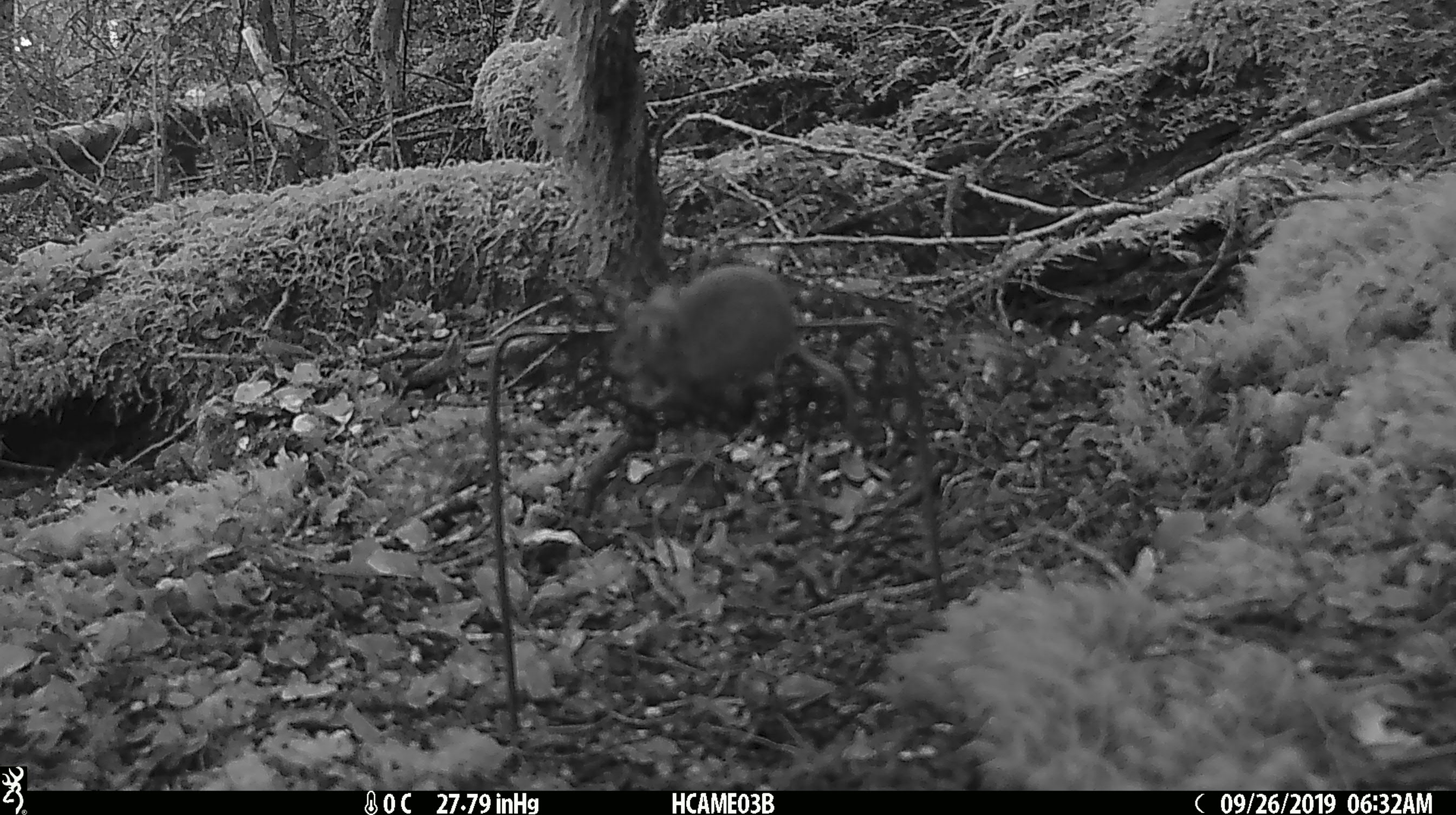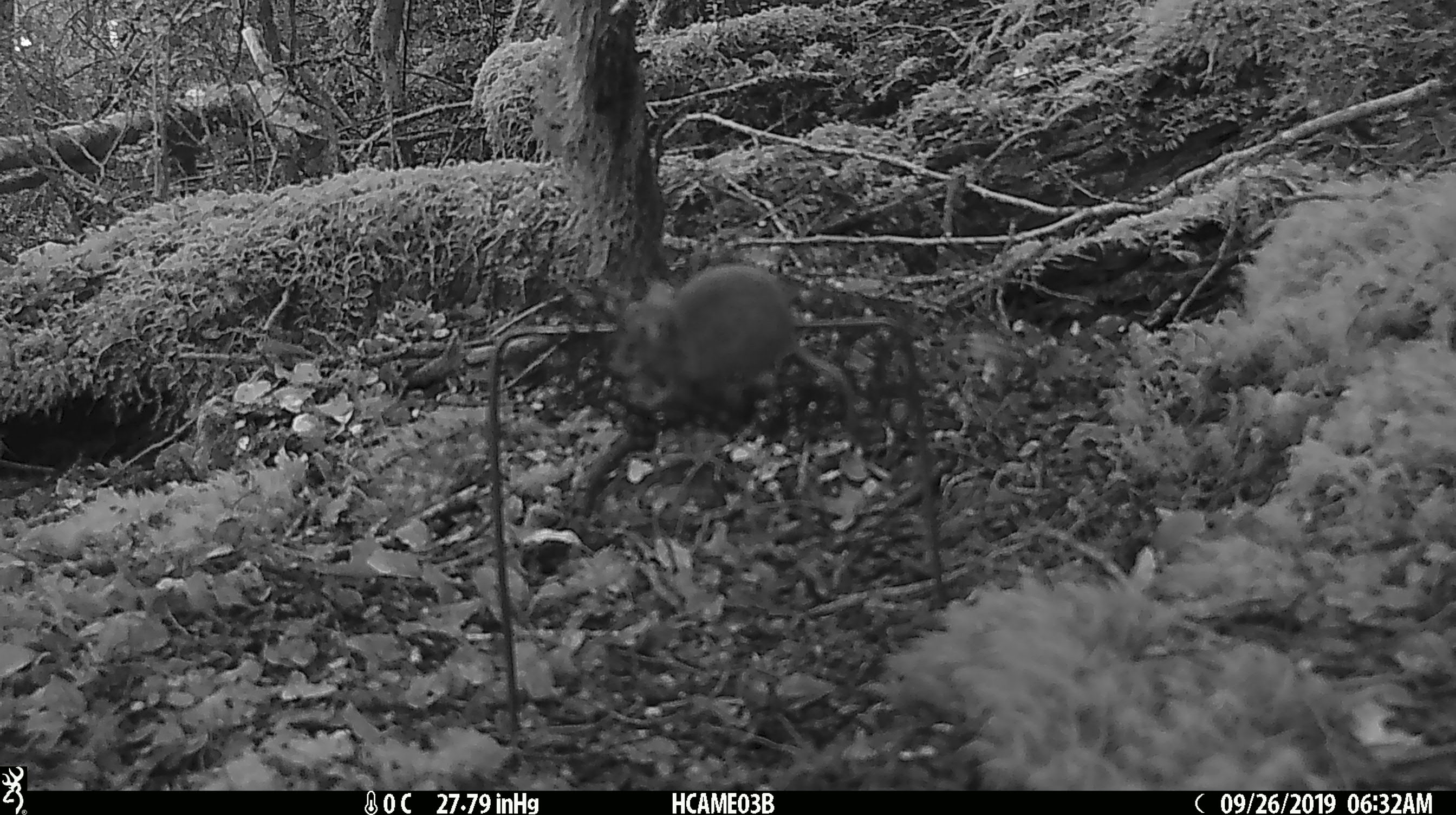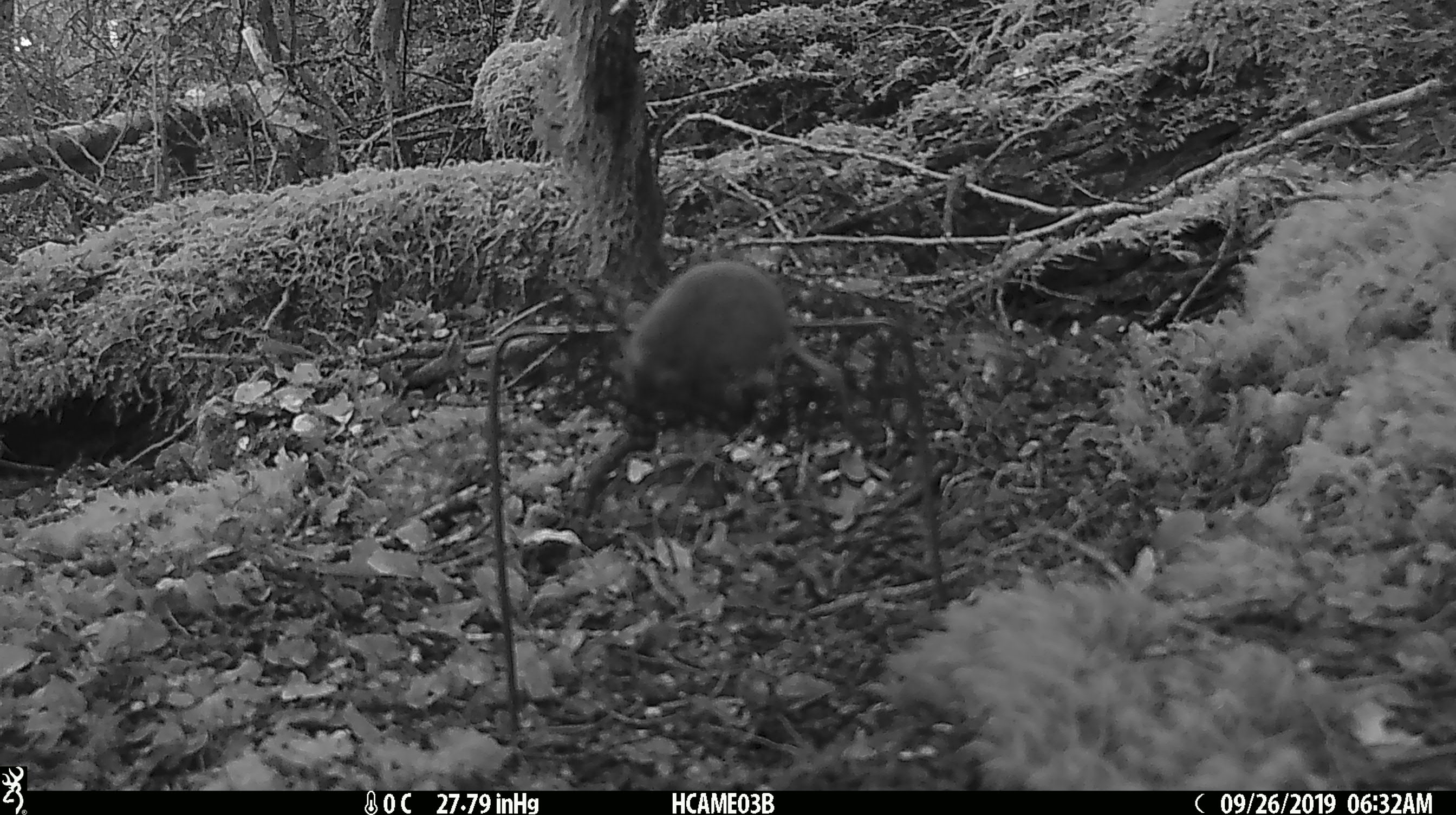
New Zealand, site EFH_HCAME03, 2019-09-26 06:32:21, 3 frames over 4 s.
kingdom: Animalia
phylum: Chordata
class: Mammalia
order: Rodentia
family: Muridae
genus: Mus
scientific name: Mus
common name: mouse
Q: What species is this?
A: Mouse (Mus).